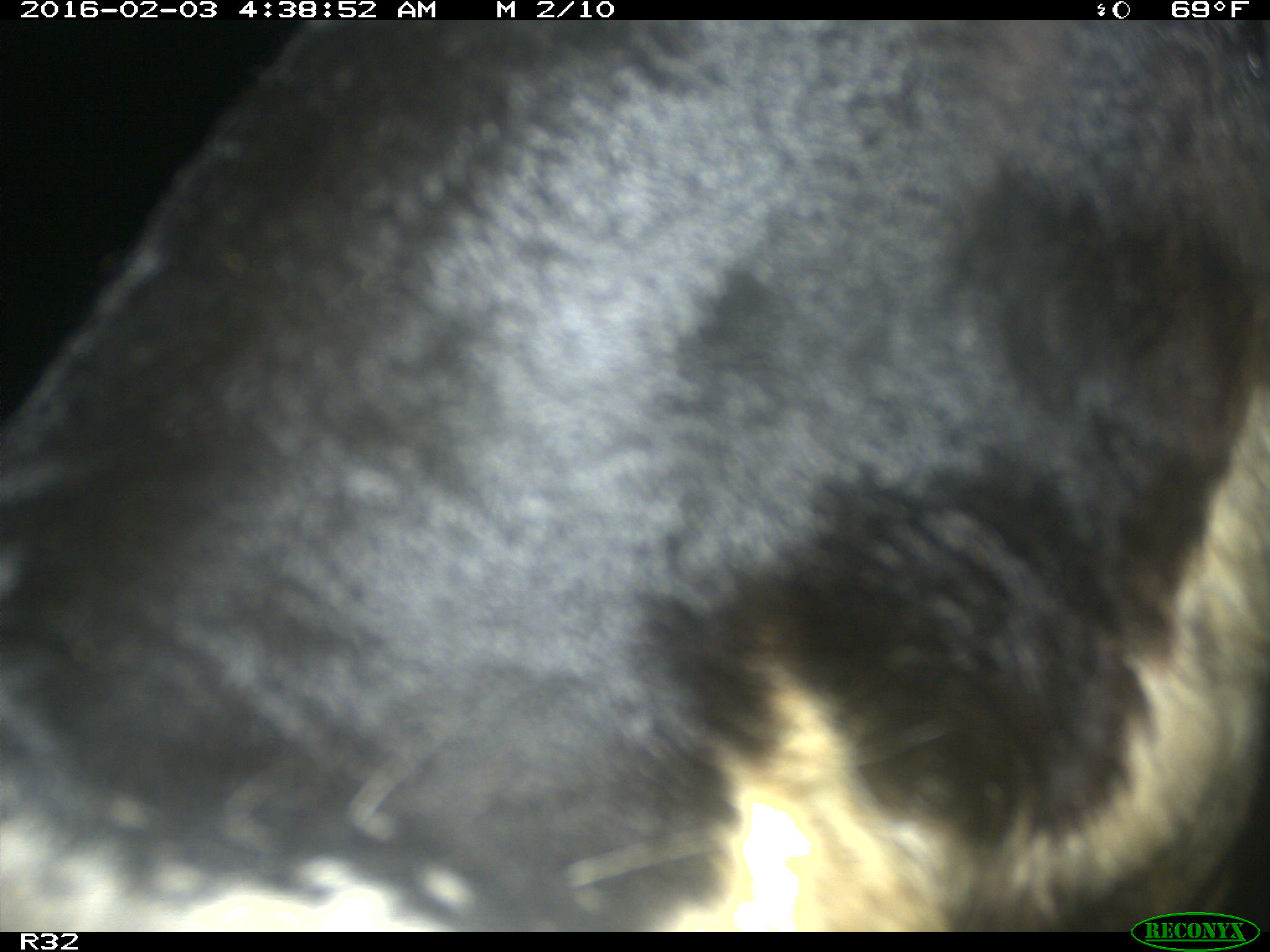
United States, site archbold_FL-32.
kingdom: Animalia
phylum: Chordata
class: Mammalia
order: Artiodactyla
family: Bovidae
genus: Bos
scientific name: Bos taurus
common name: domestic cow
Bos taurus (domestic cow).